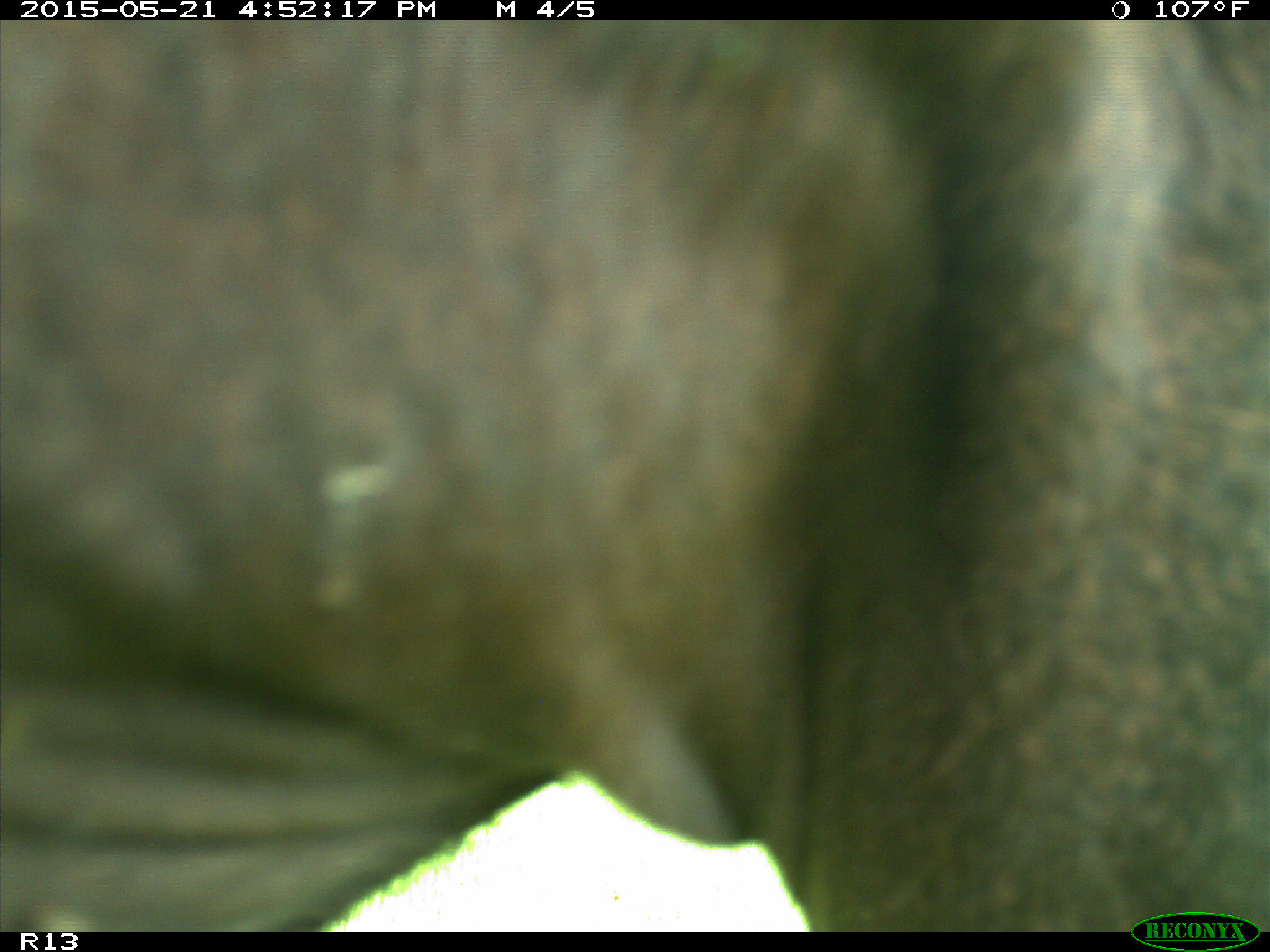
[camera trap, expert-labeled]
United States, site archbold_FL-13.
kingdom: Animalia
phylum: Chordata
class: Mammalia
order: Artiodactyla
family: Bovidae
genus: Bos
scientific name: Bos taurus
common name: domestic cow